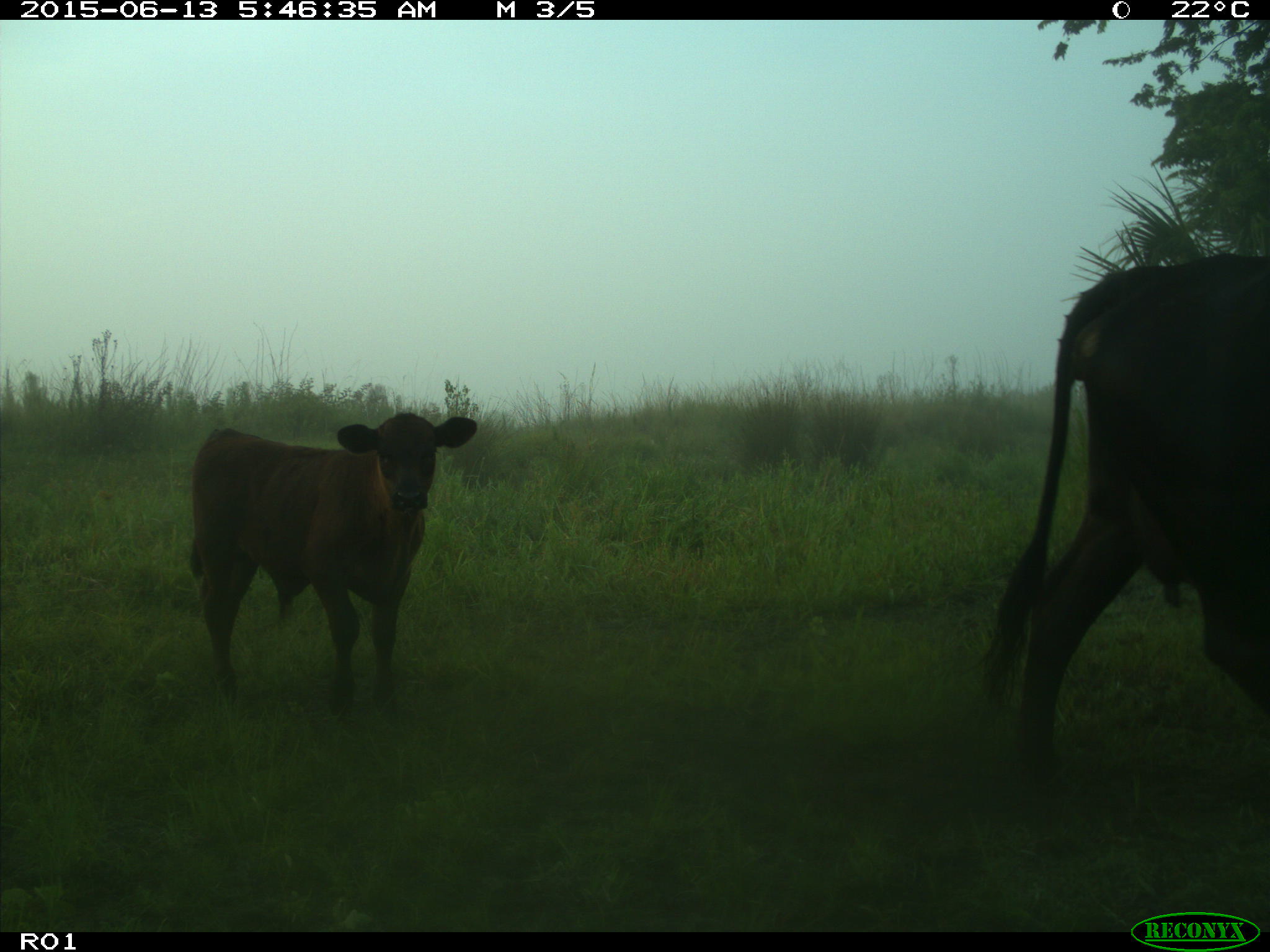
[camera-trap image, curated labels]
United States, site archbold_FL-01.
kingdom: Animalia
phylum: Chordata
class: Mammalia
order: Artiodactyla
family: Bovidae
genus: Bos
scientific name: Bos taurus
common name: domestic cow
Bos taurus (domestic cow).